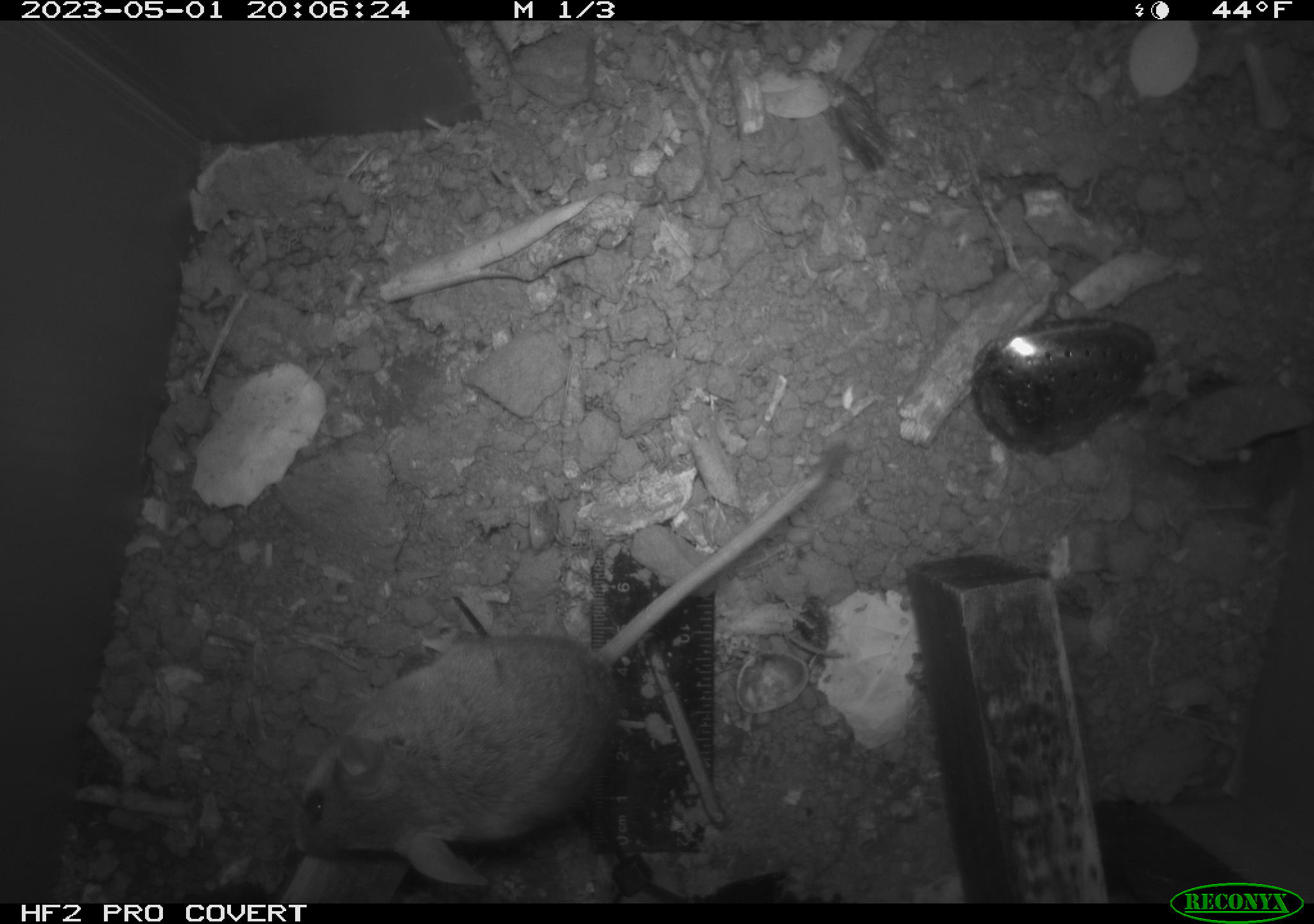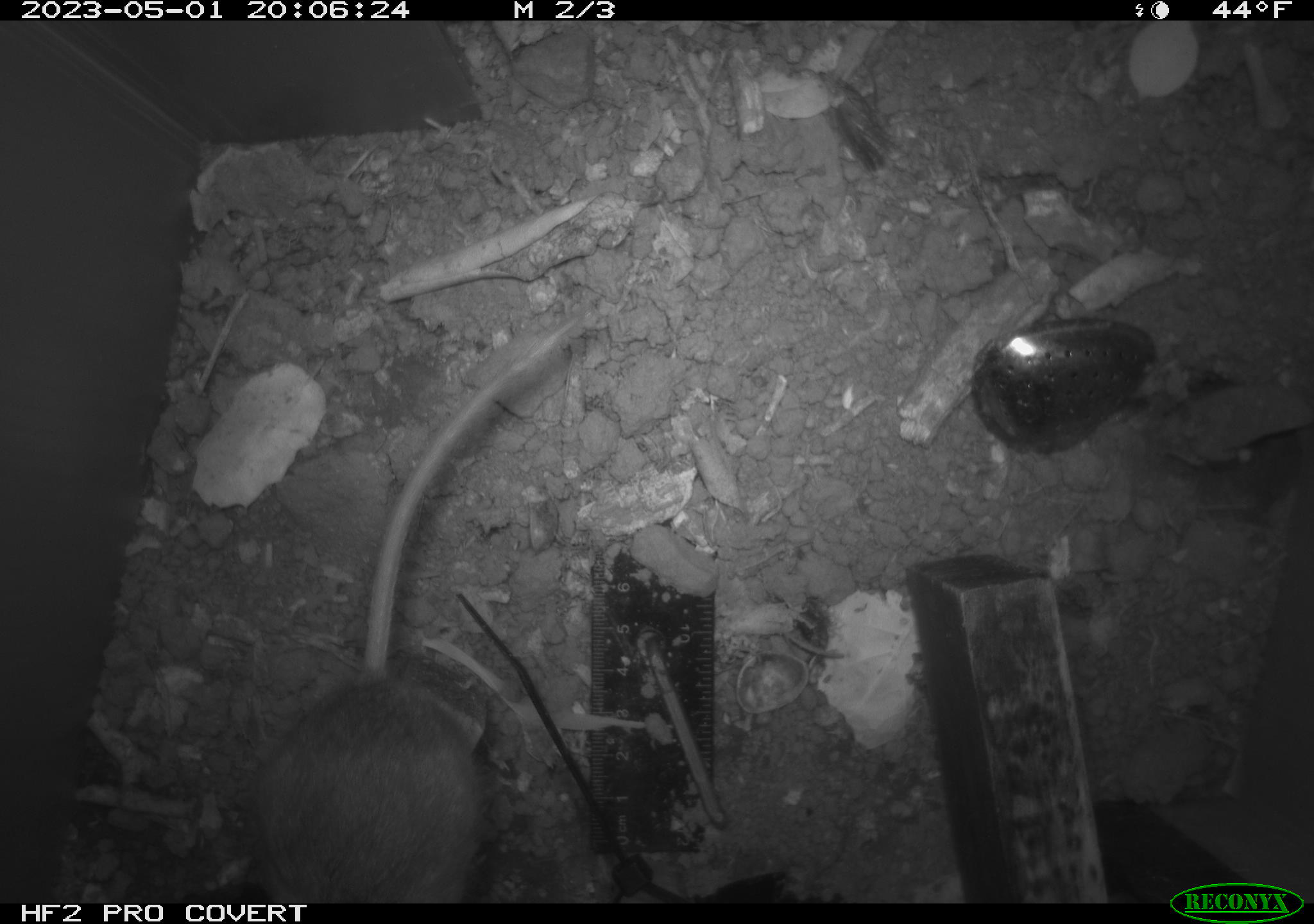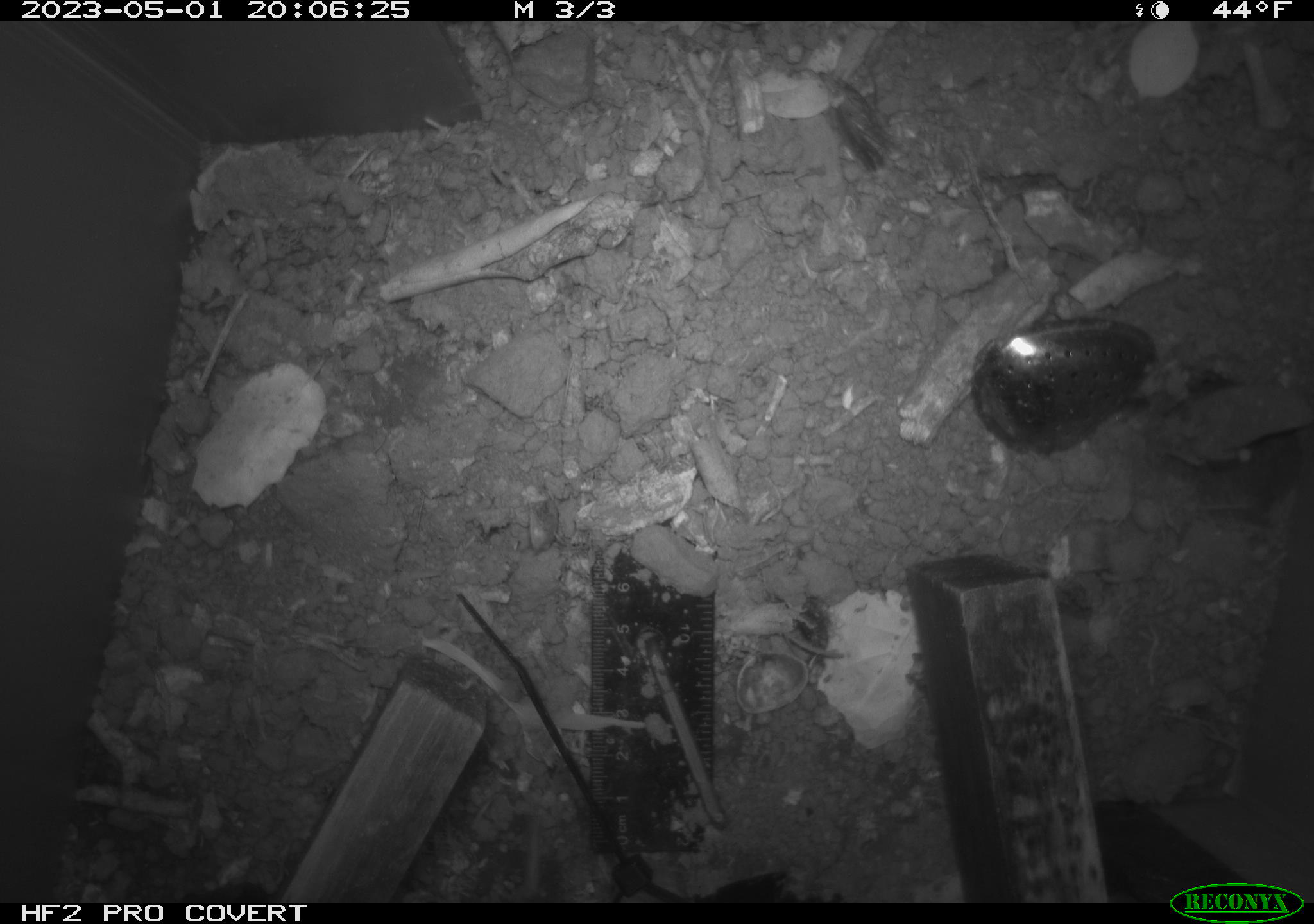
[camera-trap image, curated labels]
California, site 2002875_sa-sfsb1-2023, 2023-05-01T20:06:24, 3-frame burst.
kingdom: Animalia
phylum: Chordata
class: Mammalia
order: Rodentia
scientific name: Rodentia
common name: mouse species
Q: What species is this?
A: Mouse species (Rodentia).